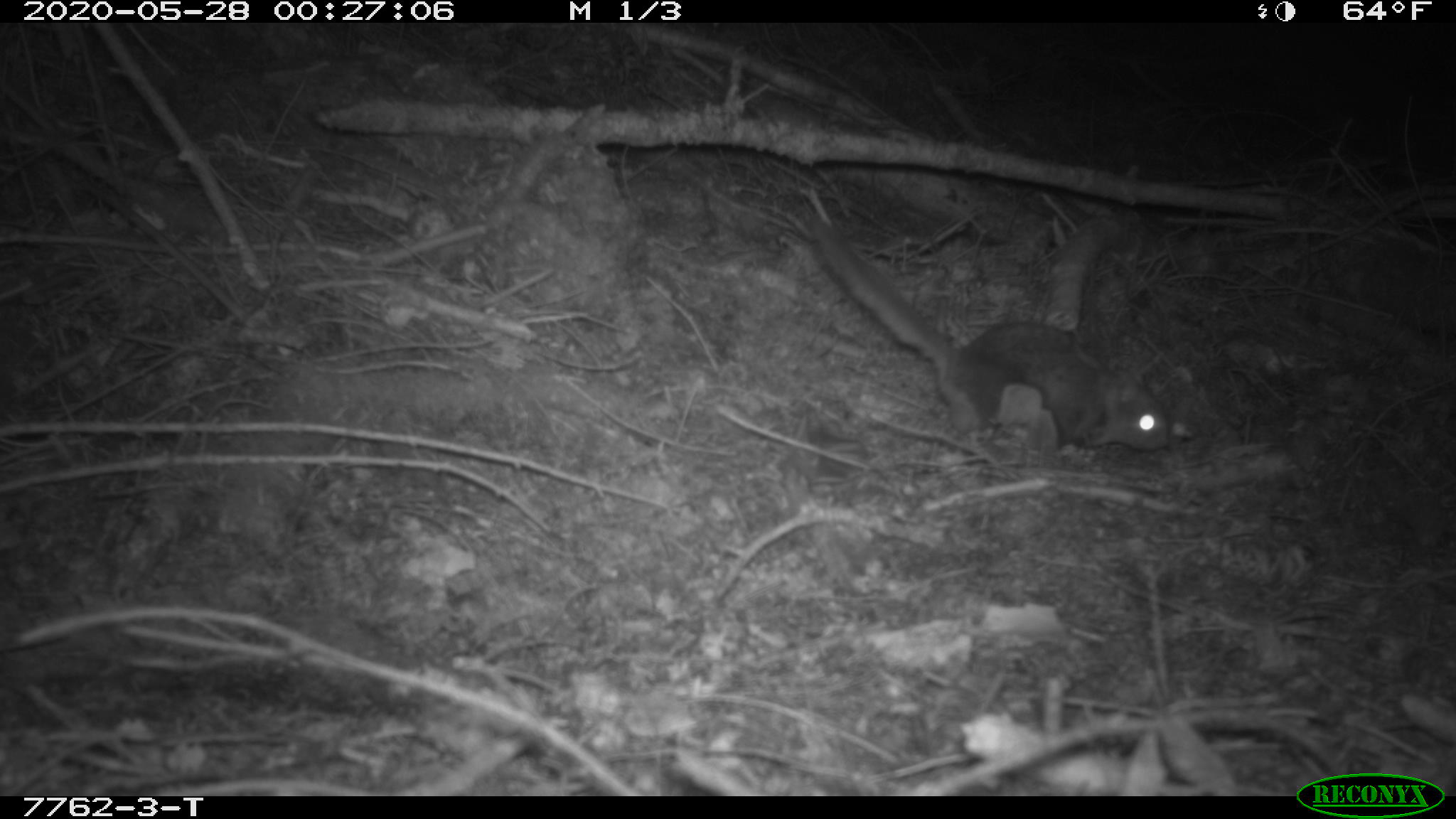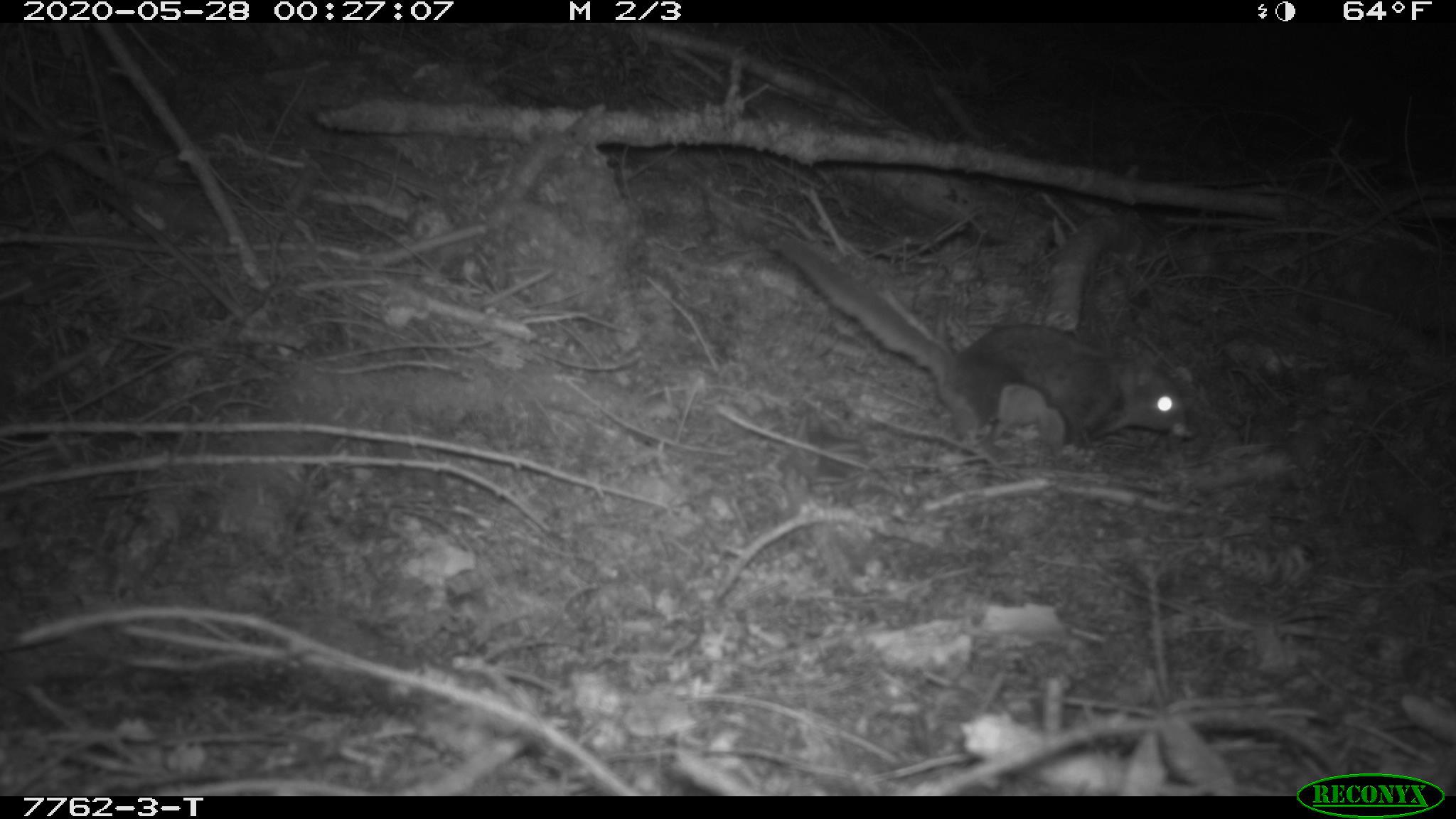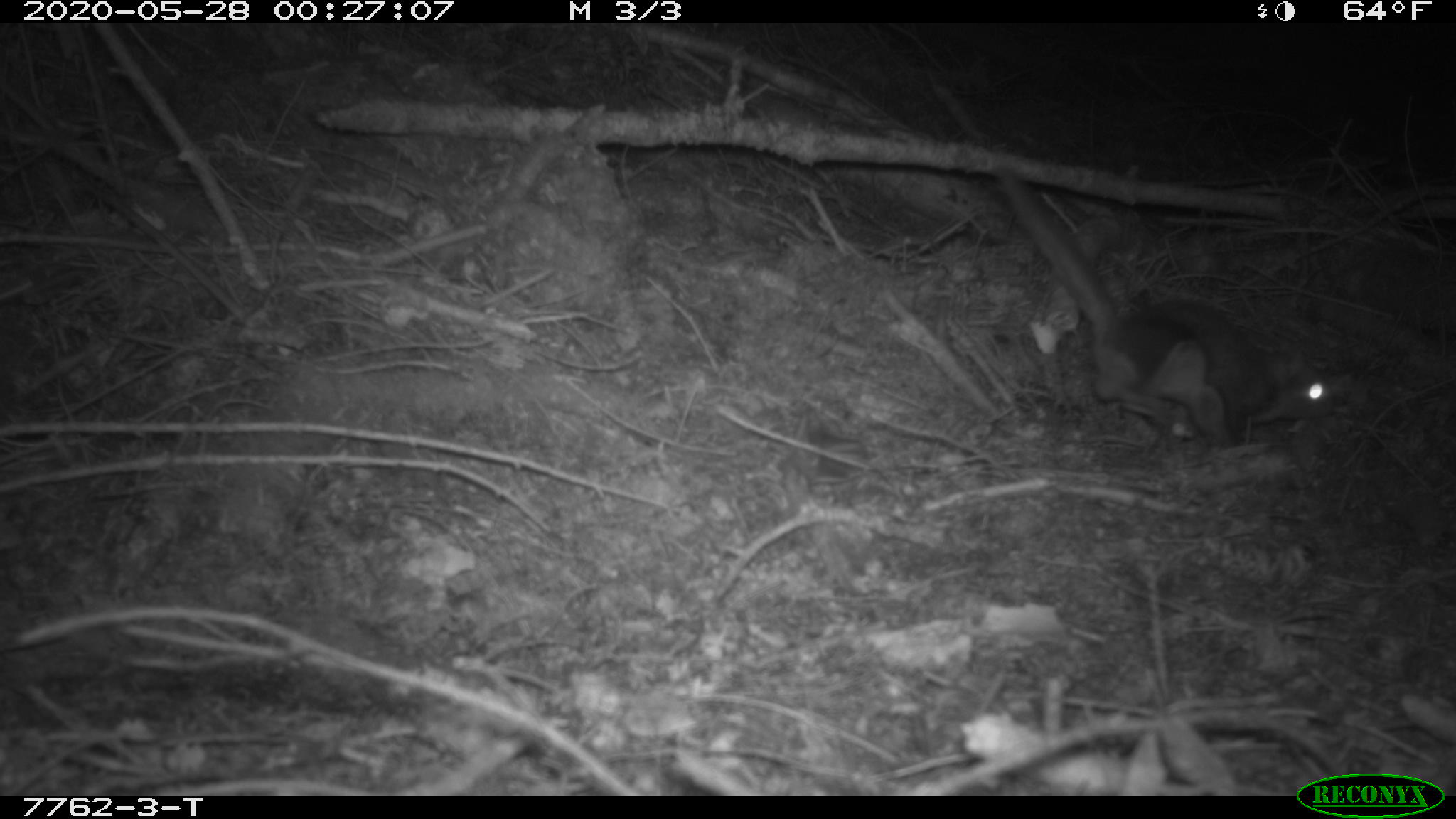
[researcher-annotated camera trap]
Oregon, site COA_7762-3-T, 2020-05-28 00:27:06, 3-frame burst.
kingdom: Animalia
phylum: Chordata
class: Mammalia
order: Rodentia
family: Sciuridae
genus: Glaucomys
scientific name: Glaucomys oregonensis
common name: humboldt's flying squirrel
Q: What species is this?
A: Humboldt's flying squirrel (Glaucomys oregonensis).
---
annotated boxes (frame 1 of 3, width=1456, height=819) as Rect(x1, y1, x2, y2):
humboldt's flying squirrel: Rect(799, 204, 1180, 466)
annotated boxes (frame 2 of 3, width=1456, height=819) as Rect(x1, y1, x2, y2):
humboldt's flying squirrel: Rect(759, 226, 1205, 463)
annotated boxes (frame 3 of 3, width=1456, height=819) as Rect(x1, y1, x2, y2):
humboldt's flying squirrel: Rect(978, 154, 1346, 462)